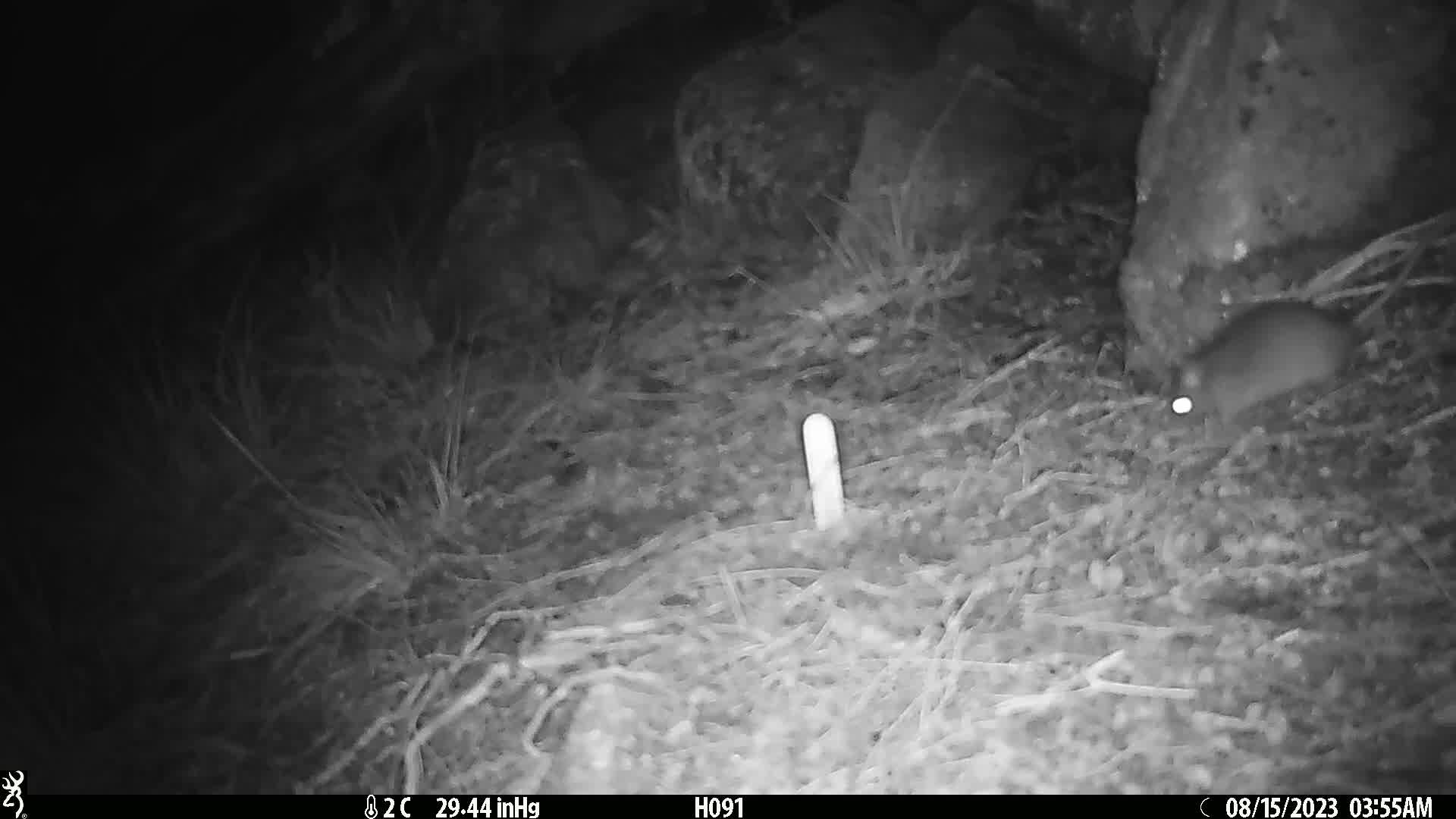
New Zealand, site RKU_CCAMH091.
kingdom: Animalia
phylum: Chordata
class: Mammalia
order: Rodentia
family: Muridae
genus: Rattus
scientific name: Rattus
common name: rat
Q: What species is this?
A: Rat (Rattus).